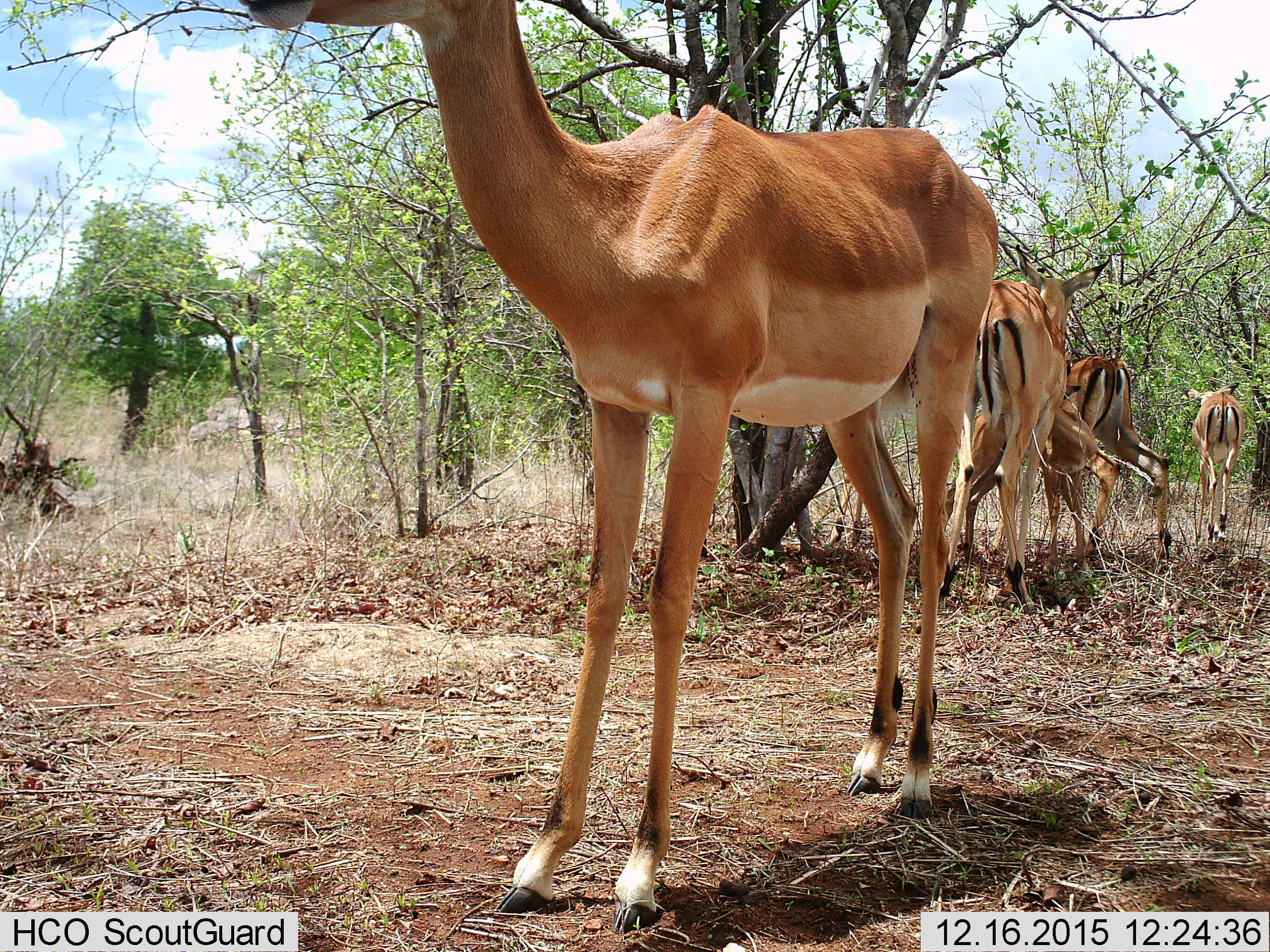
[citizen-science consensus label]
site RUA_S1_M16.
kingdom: Animalia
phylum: Chordata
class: Mammalia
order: Artiodactyla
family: Bovidae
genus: Aepyceros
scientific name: Aepyceros melampus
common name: impala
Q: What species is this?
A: Impala (Aepyceros melampus).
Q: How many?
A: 5.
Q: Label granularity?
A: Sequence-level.